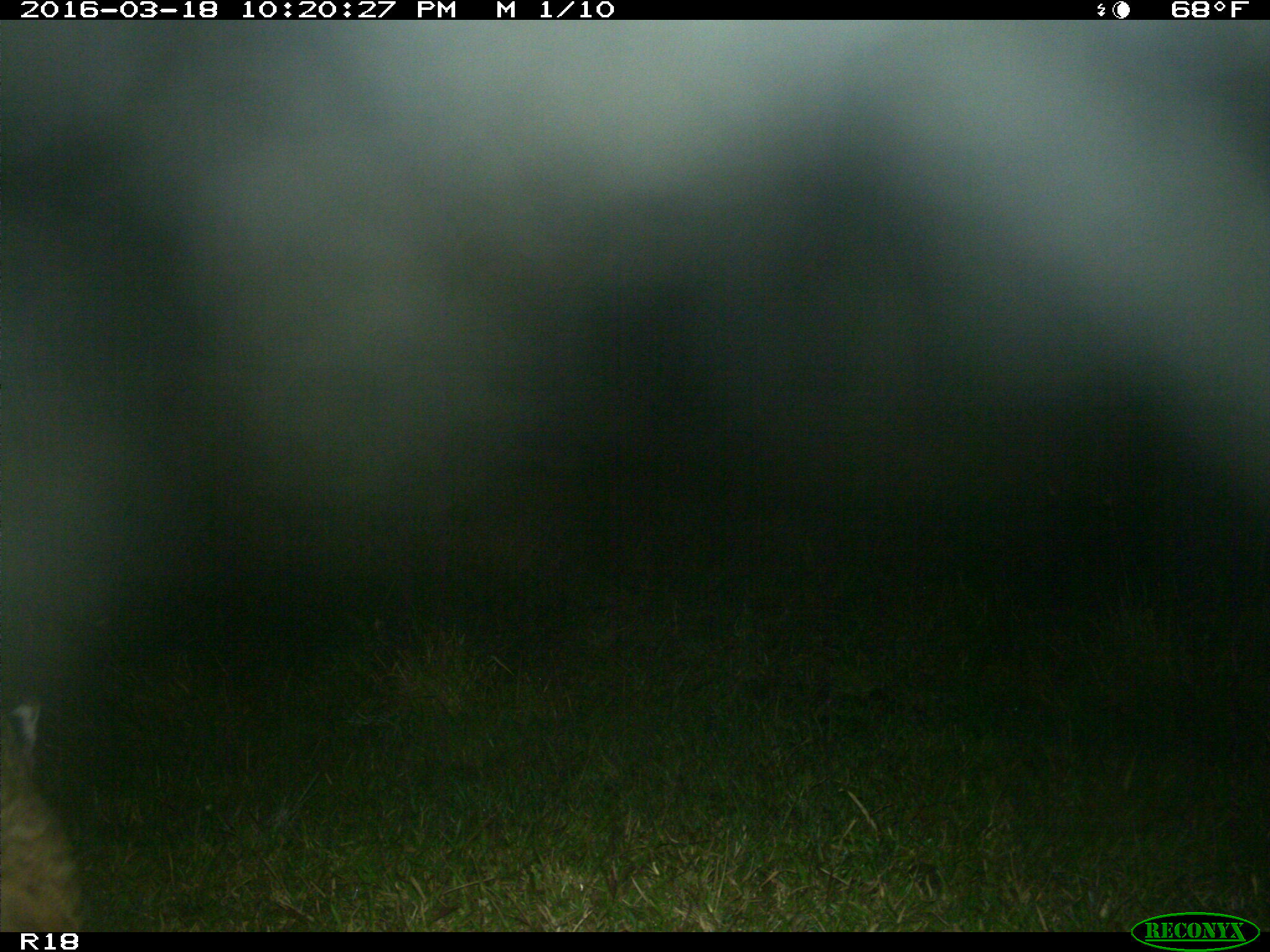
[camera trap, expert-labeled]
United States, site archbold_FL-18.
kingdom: Animalia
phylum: Chordata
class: Mammalia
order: Carnivora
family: Felidae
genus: Lynx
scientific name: Lynx rufus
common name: bobcat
Lynx rufus (bobcat).